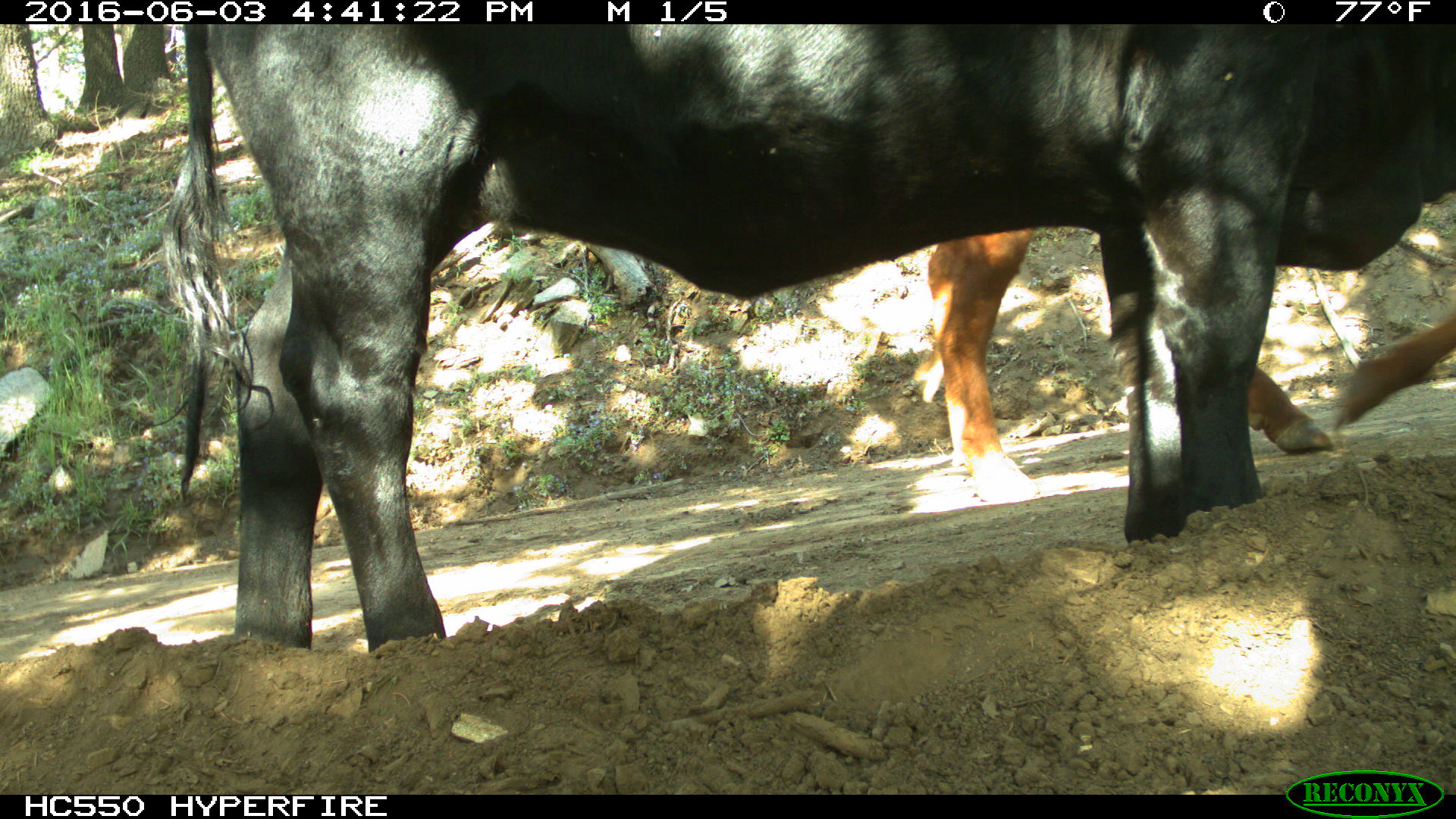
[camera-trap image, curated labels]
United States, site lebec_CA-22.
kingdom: Animalia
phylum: Chordata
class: Mammalia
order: Artiodactyla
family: Bovidae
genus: Bos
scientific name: Bos taurus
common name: domestic cow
Bos taurus (domestic cow).